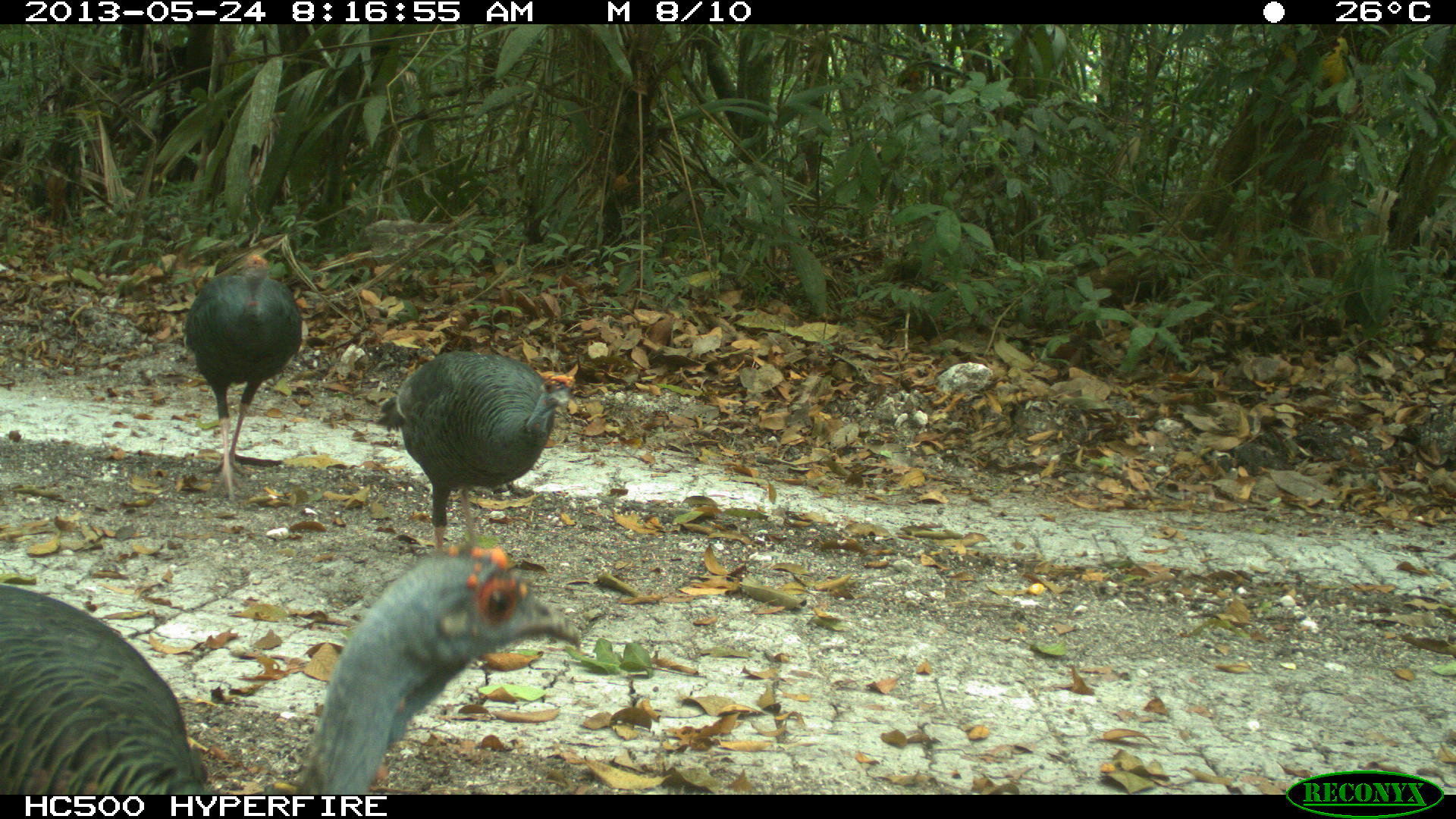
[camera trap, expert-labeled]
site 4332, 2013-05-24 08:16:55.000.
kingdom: Animalia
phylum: Chordata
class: Aves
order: Galliformes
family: Phasianidae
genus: Meleagris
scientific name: Meleagris ocellata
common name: ocellated turkey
Meleagris ocellata (ocellated turkey), count 3.